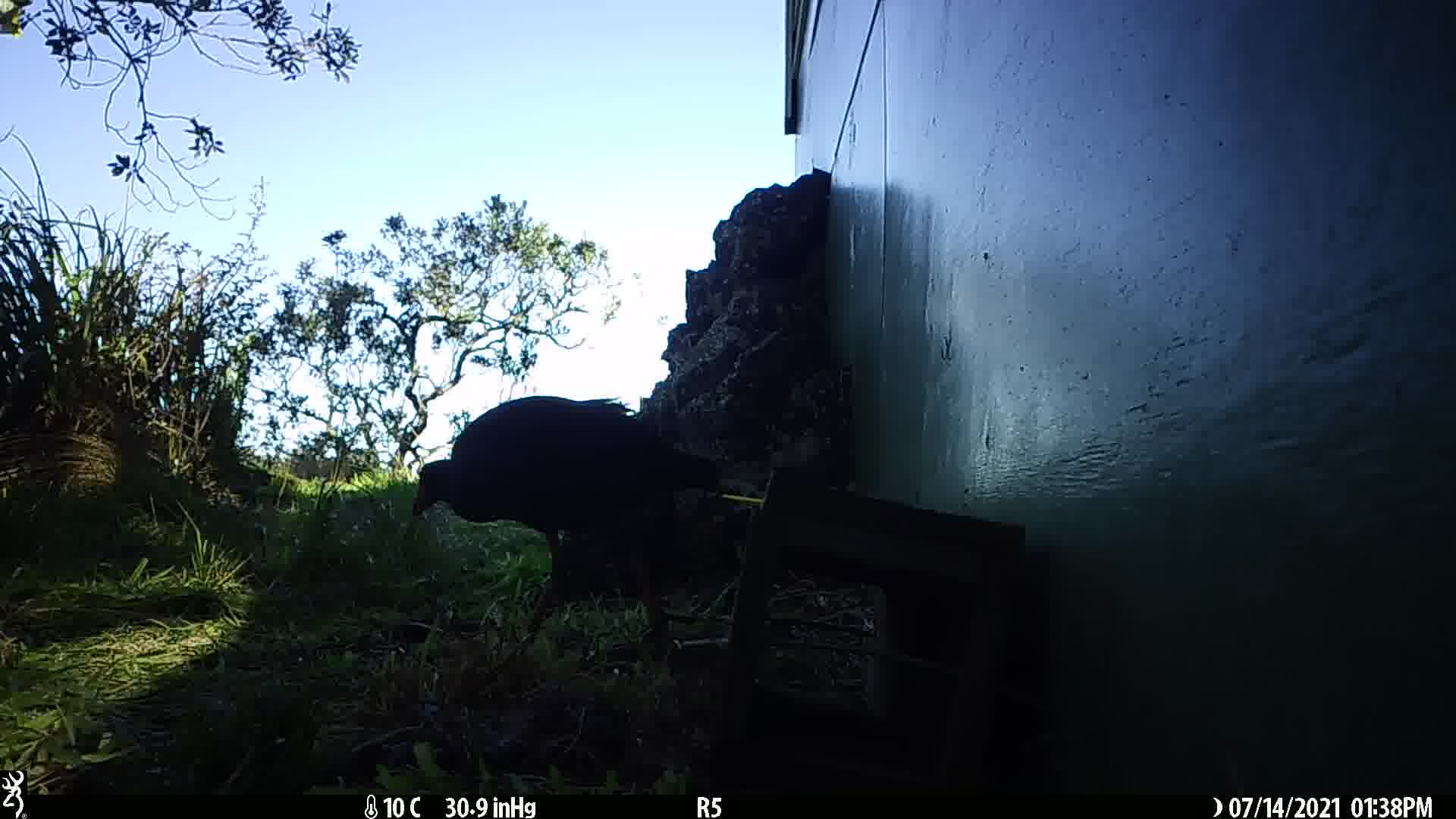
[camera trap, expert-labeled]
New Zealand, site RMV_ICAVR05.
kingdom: Animalia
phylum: Chordata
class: Aves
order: Gruiformes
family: Rallidae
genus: Porphyrio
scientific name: Porphyrio melanotus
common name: australasian swamphen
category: pukeko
Pukeko (australasian swamphen) (Porphyrio melanotus).